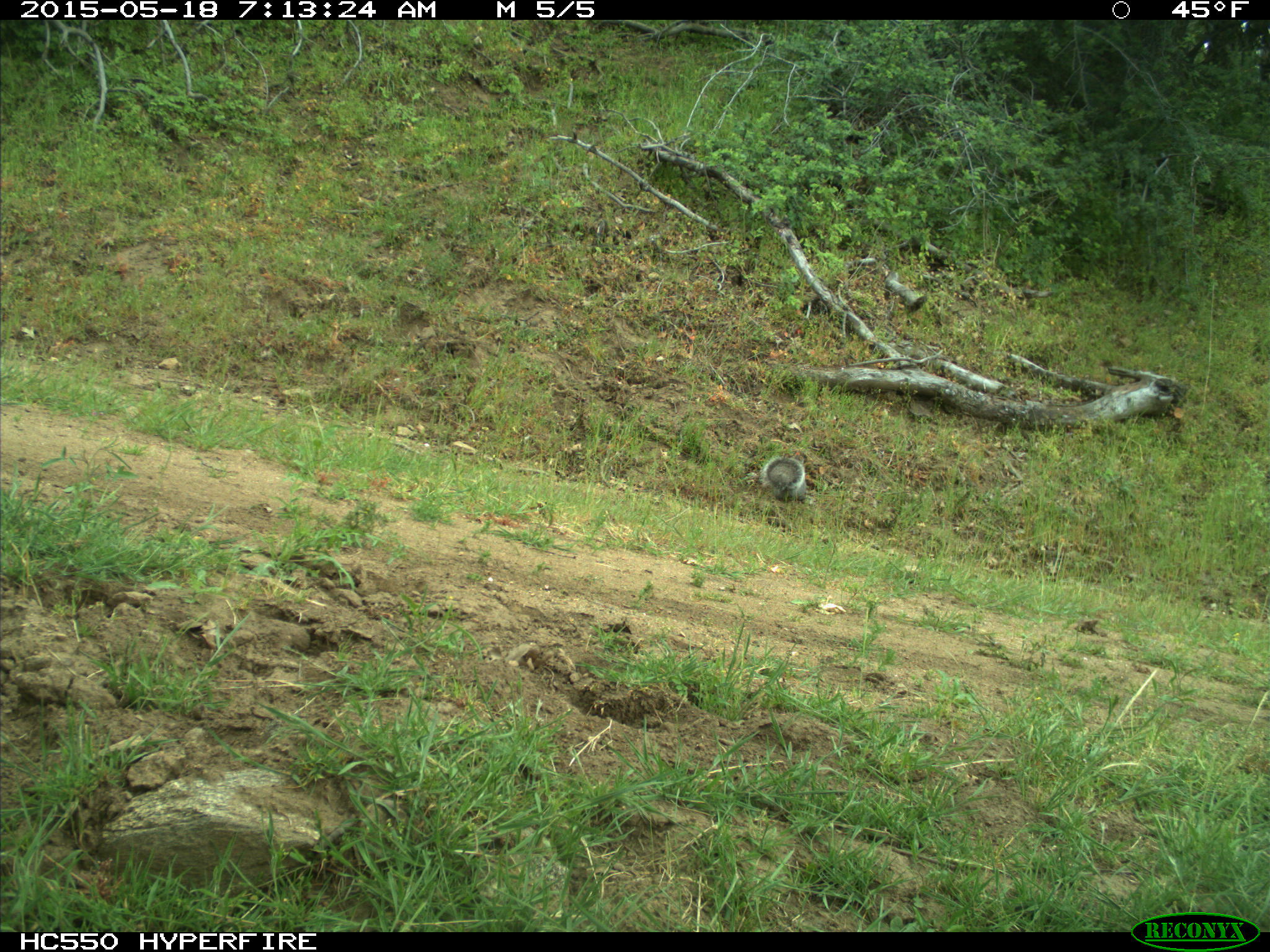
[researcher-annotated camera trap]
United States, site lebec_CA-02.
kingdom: Animalia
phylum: Chordata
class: Mammalia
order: Rodentia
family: Sciuridae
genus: Sciurus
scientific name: Sciurus carolinensis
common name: eastern gray squirrel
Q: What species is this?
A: Sciurus carolinensis (eastern gray squirrel).